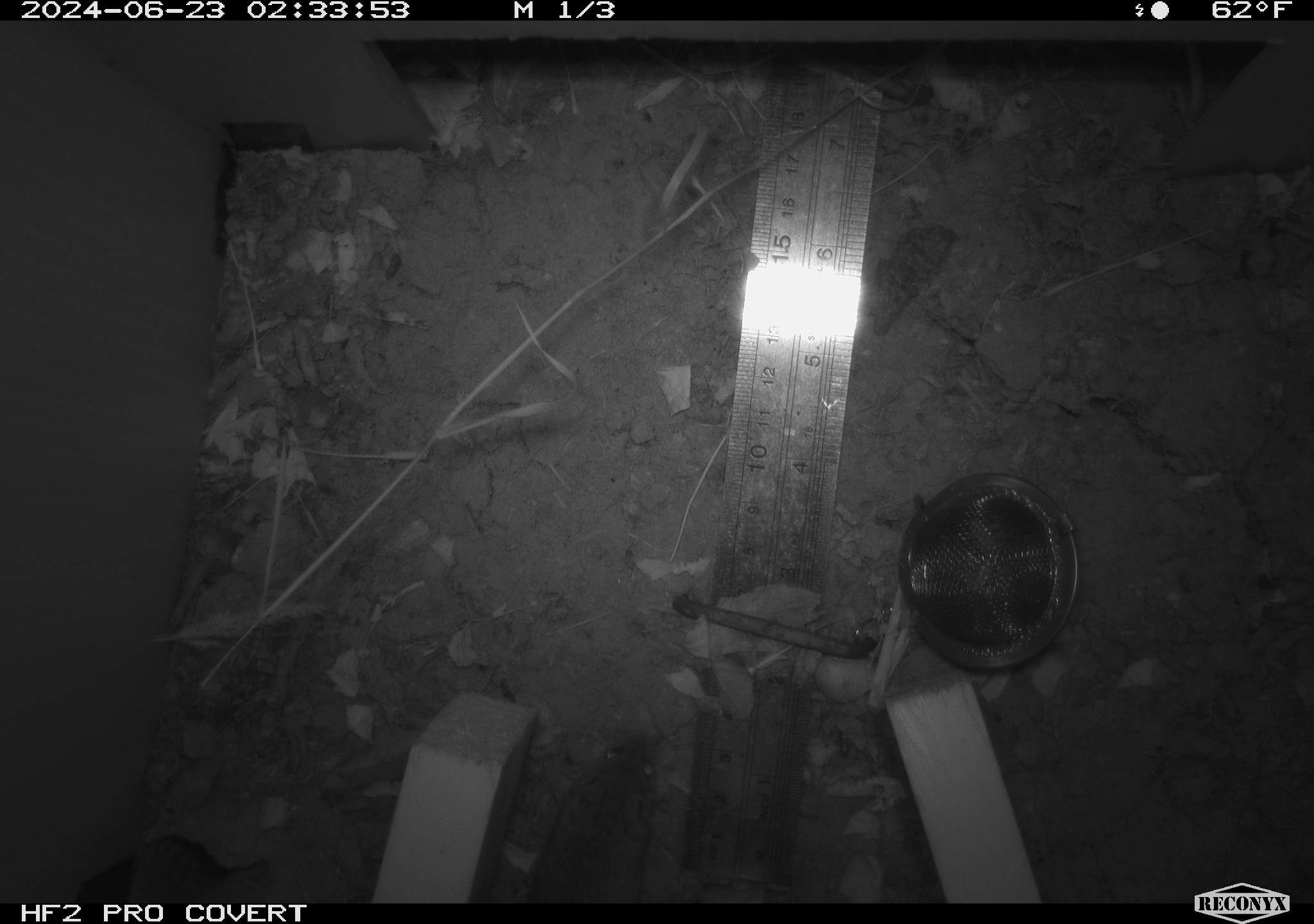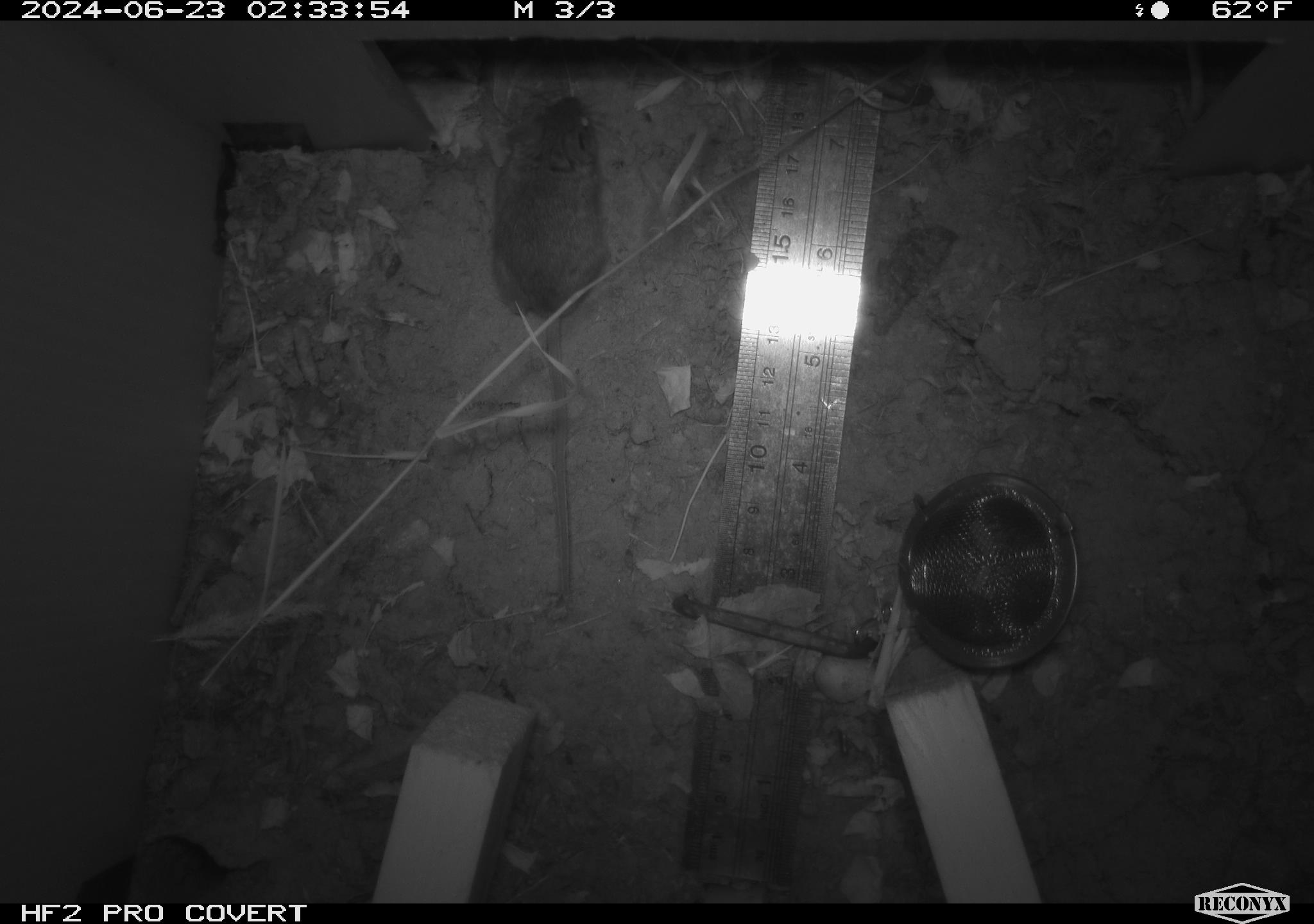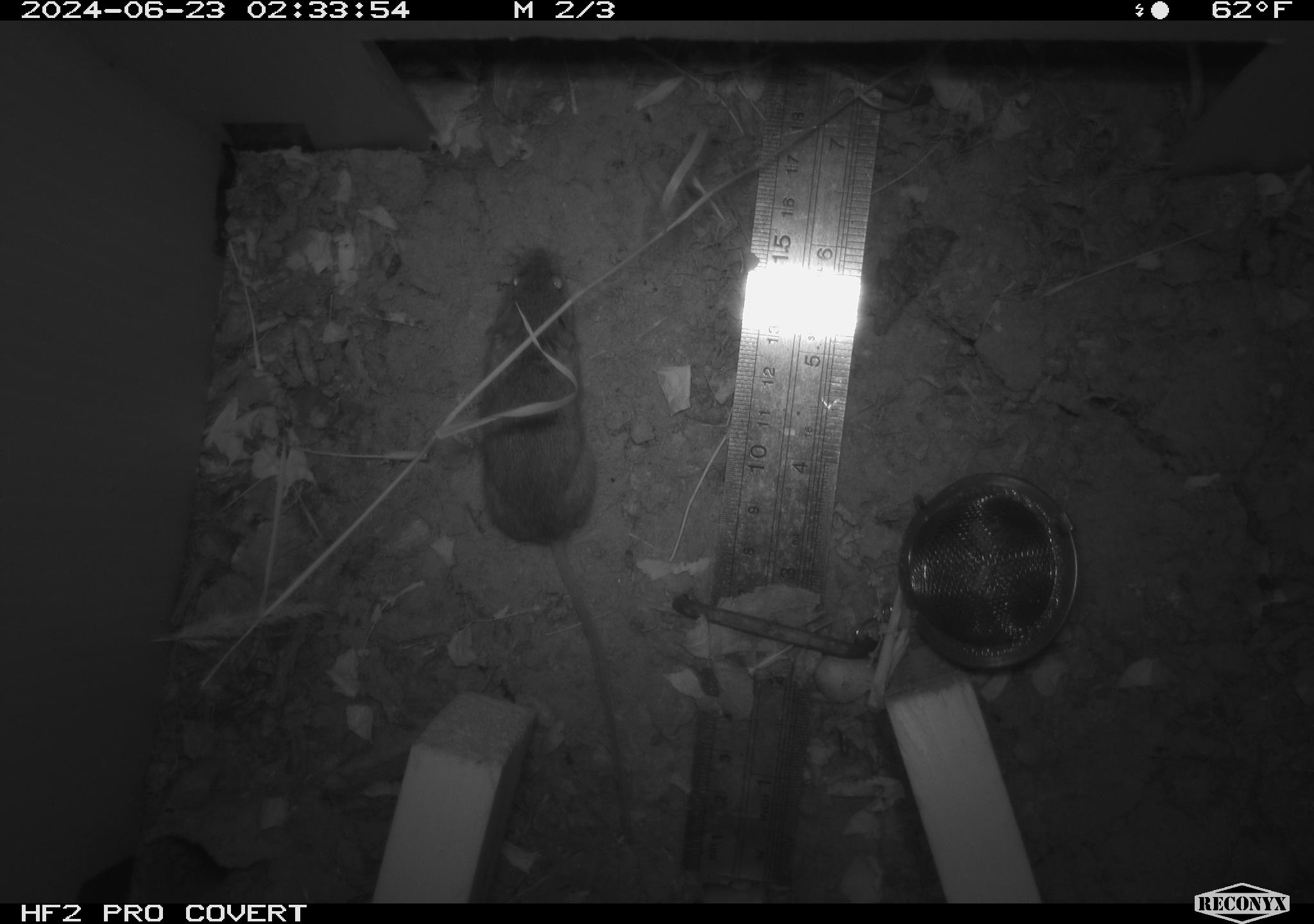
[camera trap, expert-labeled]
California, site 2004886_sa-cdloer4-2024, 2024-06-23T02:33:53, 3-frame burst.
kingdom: Animalia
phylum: Chordata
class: Mammalia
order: Rodentia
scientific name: Rodentia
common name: rodent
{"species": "rodent (Rodentia)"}